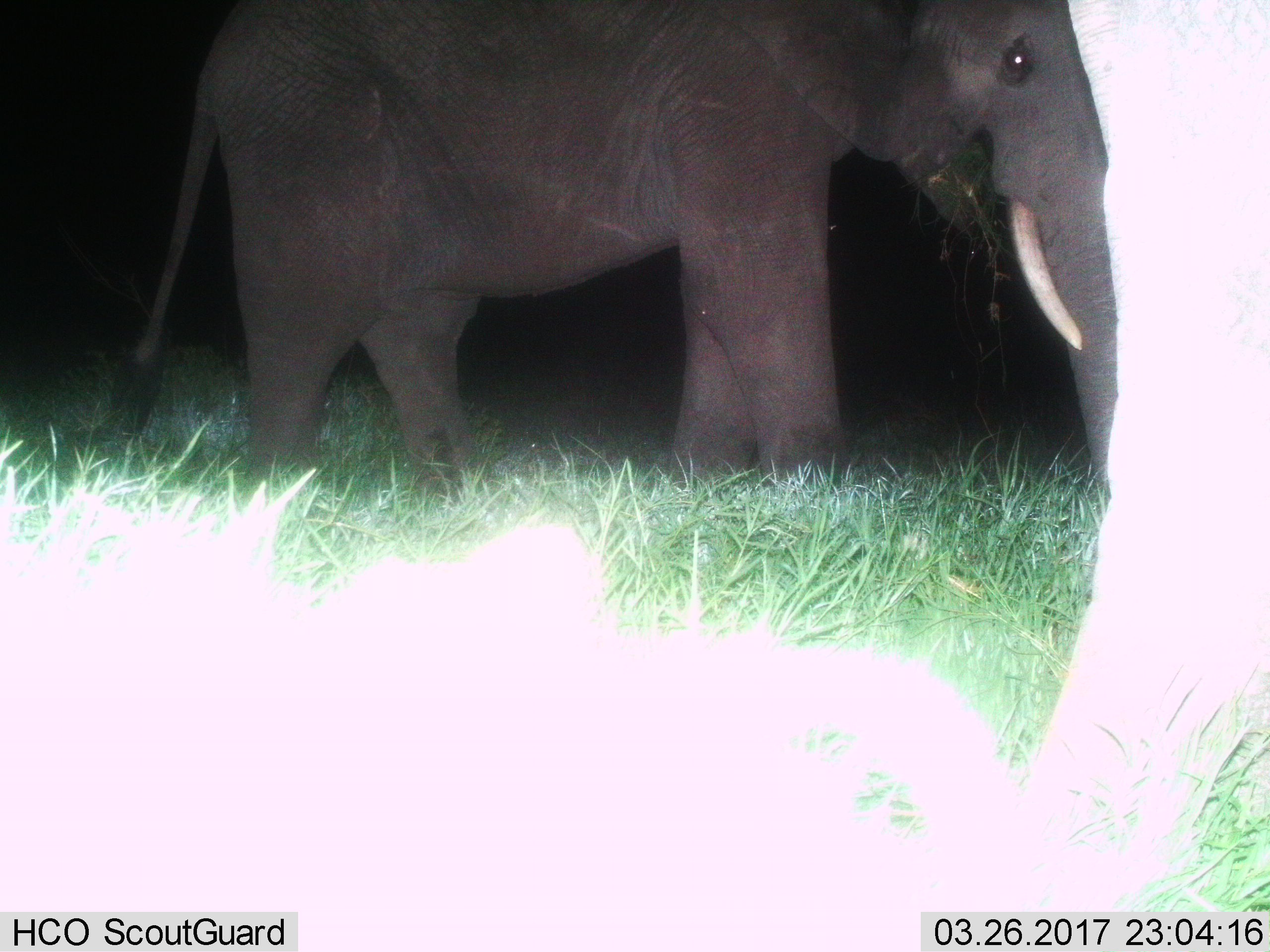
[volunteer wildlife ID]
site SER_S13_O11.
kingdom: Animalia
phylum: Chordata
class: Mammalia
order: Proboscidea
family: Elephantidae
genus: Loxodonta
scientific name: Loxodonta africana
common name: african bush elephant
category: elephant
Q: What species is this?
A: Elephant (african bush elephant) (Loxodonta africana).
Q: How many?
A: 1.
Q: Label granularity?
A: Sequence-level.